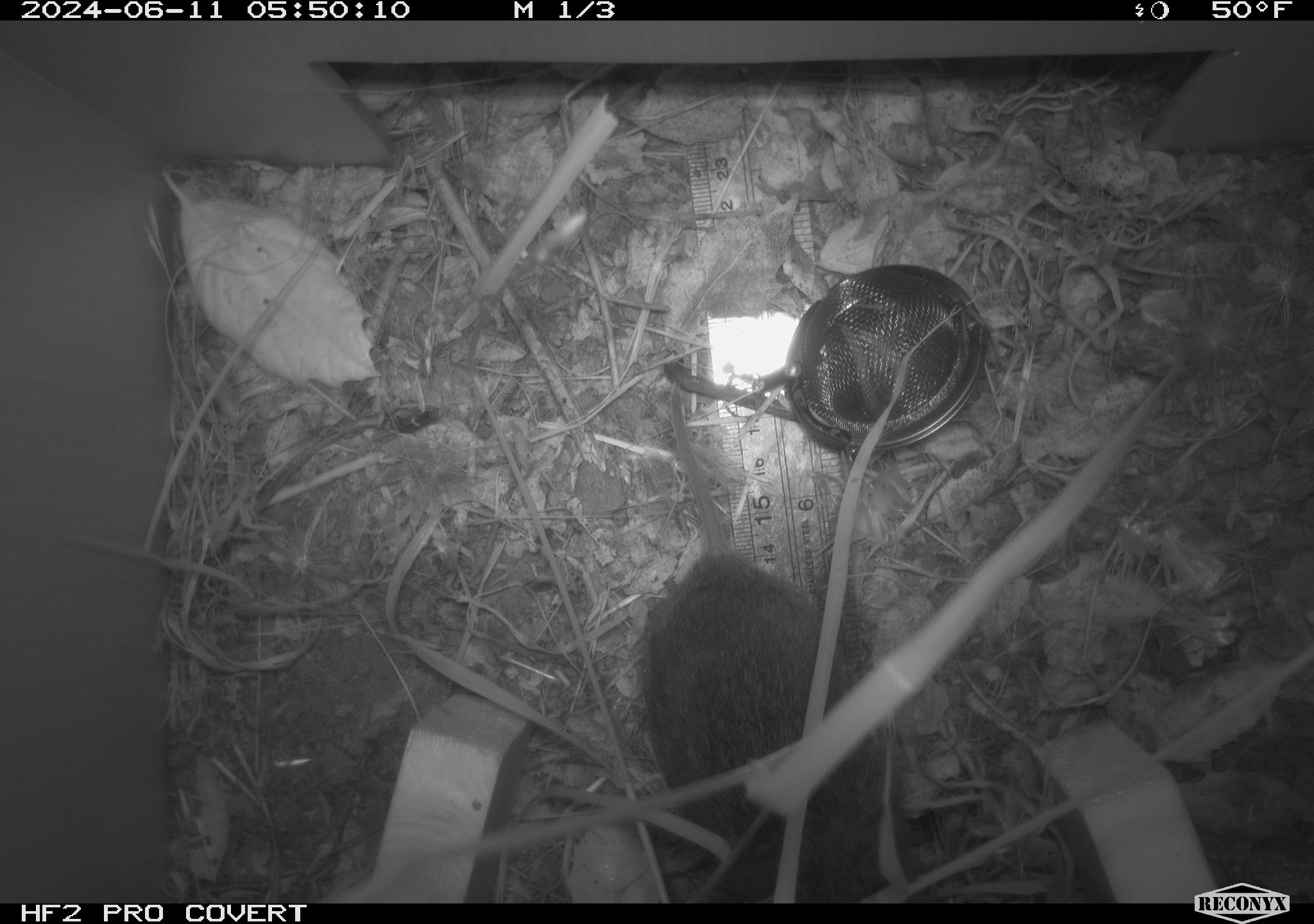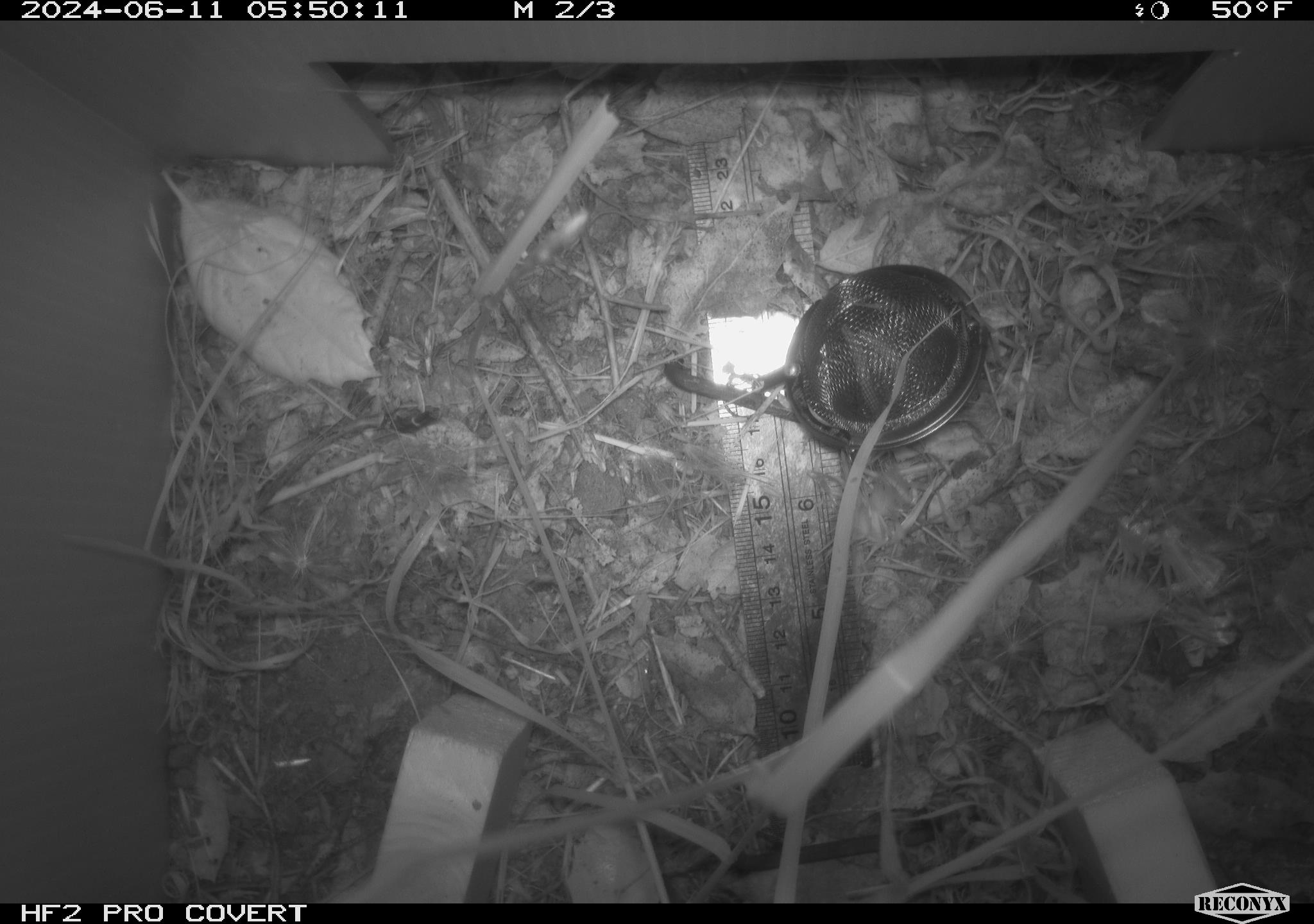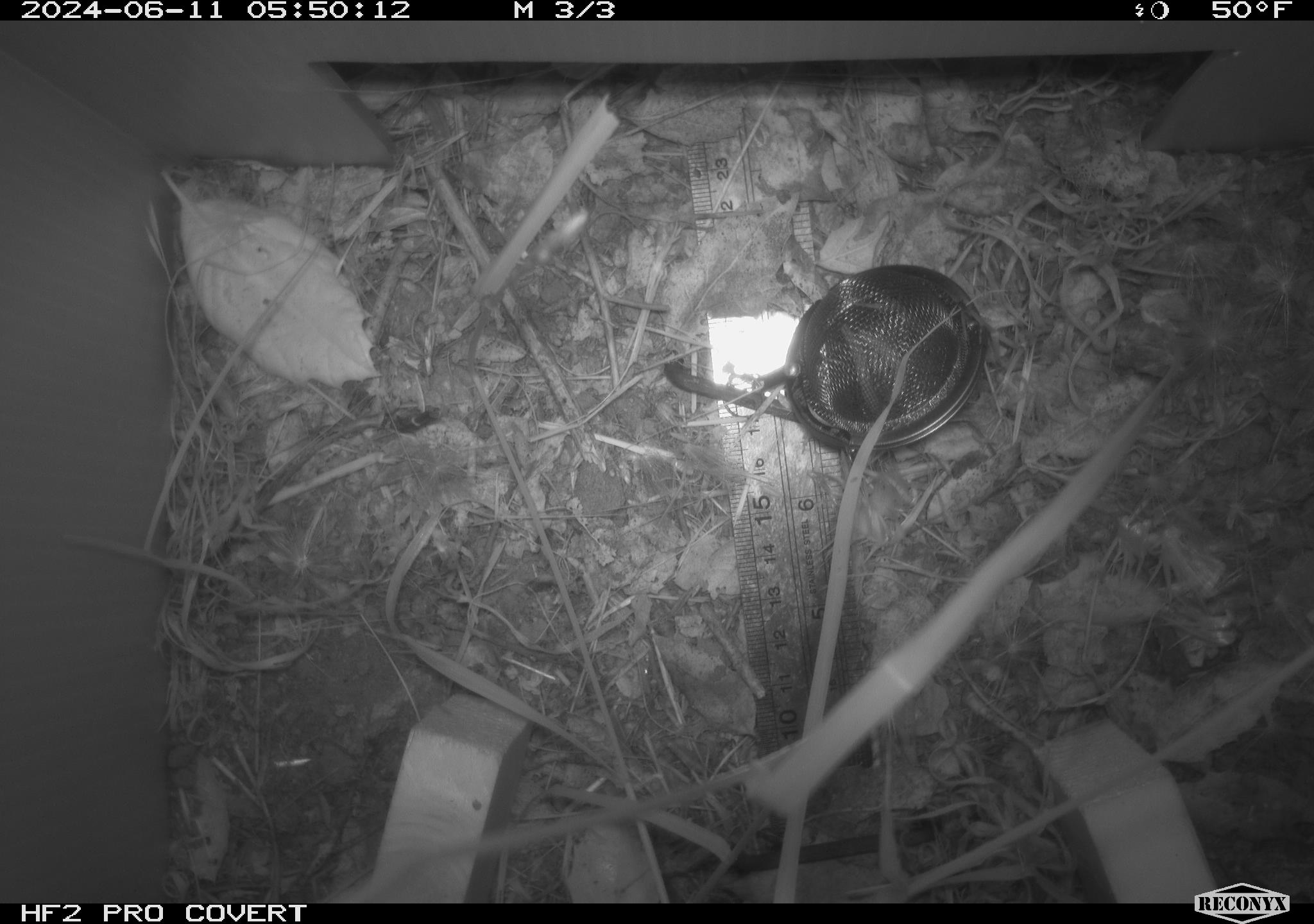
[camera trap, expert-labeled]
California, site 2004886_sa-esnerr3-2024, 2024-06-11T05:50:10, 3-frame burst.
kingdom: Animalia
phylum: Chordata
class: Mammalia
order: Rodentia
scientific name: Rodentia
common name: rodent